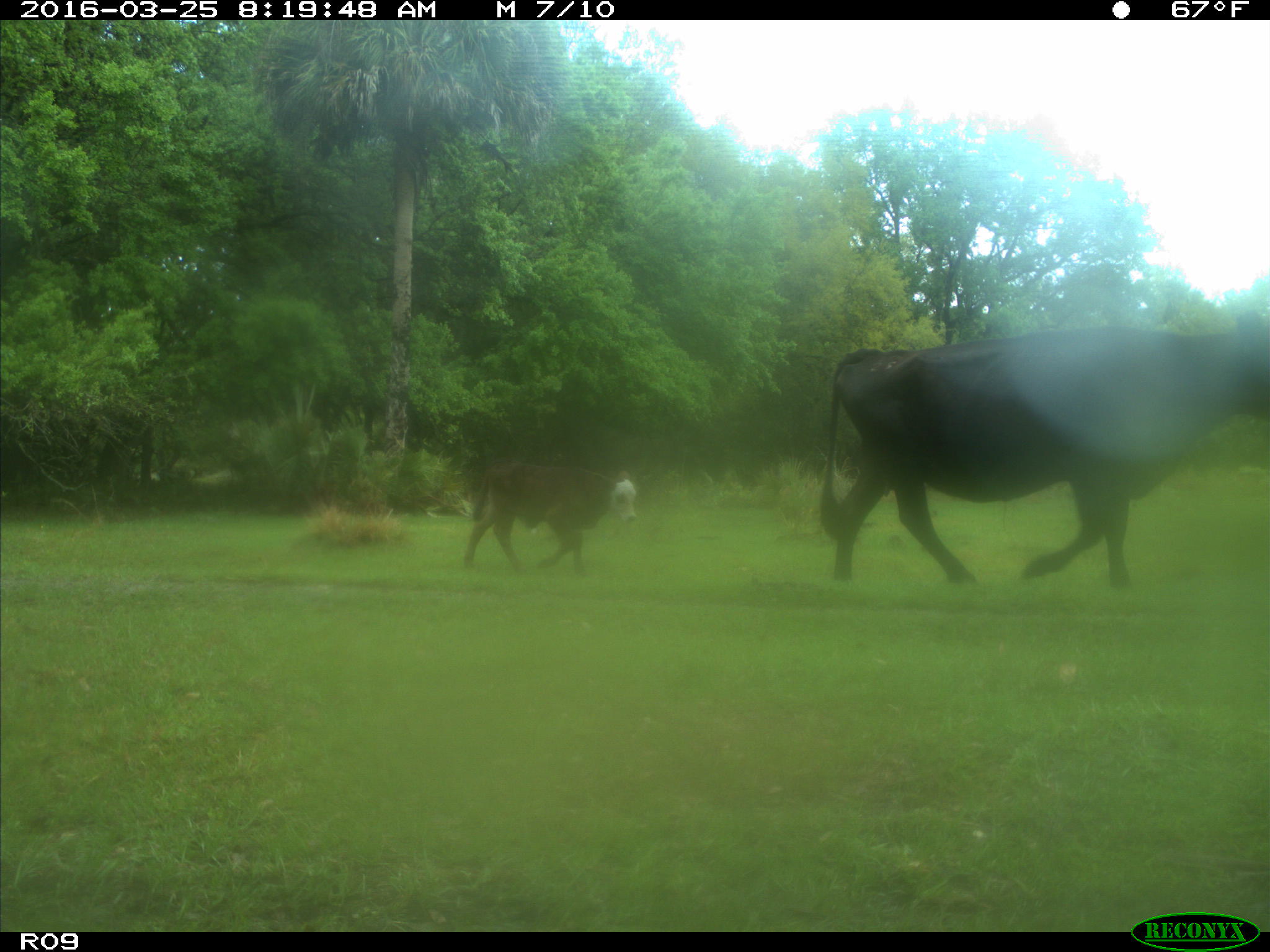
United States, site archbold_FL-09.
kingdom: Animalia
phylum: Chordata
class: Mammalia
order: Artiodactyla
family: Bovidae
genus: Bos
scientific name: Bos taurus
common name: domestic cow